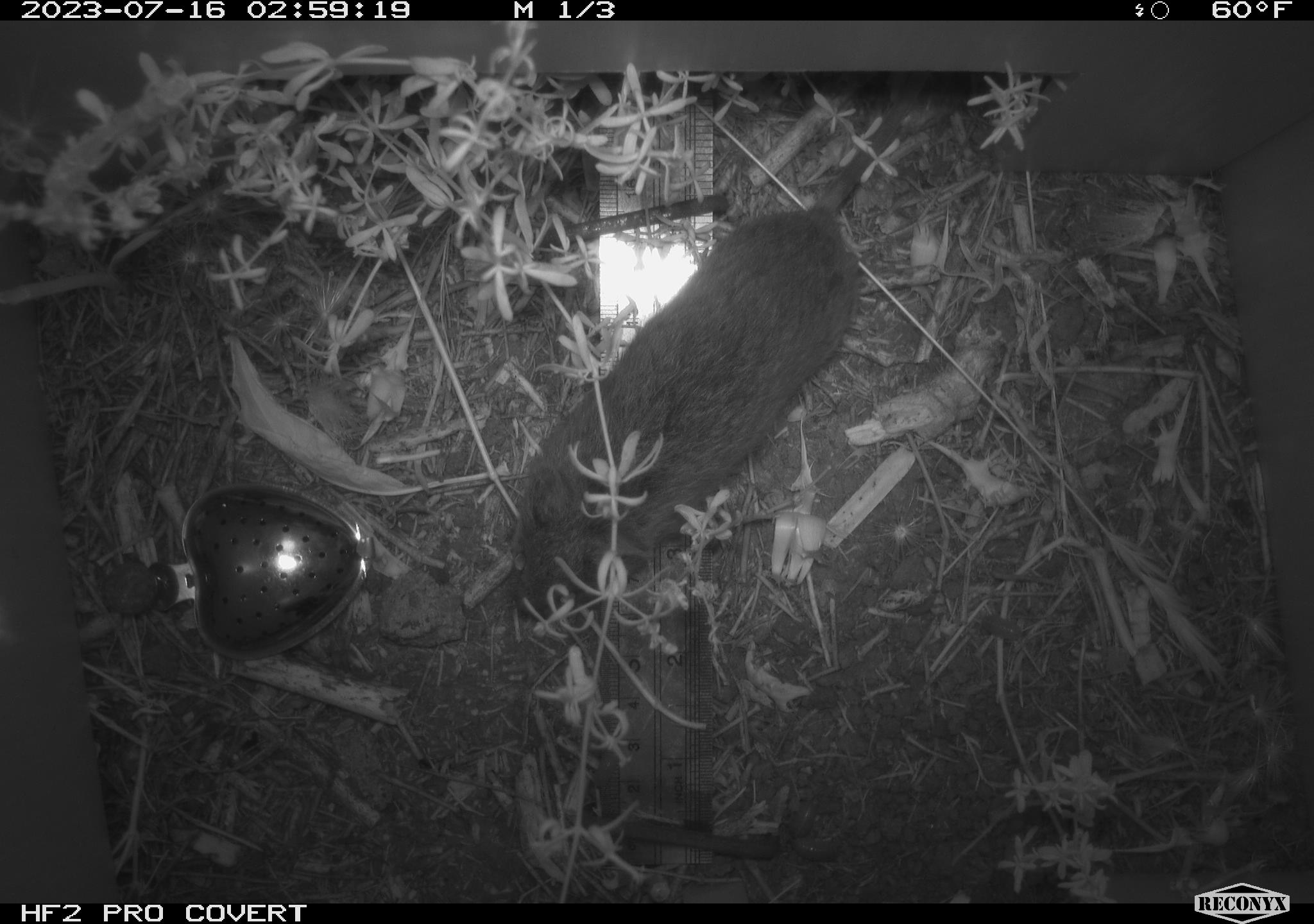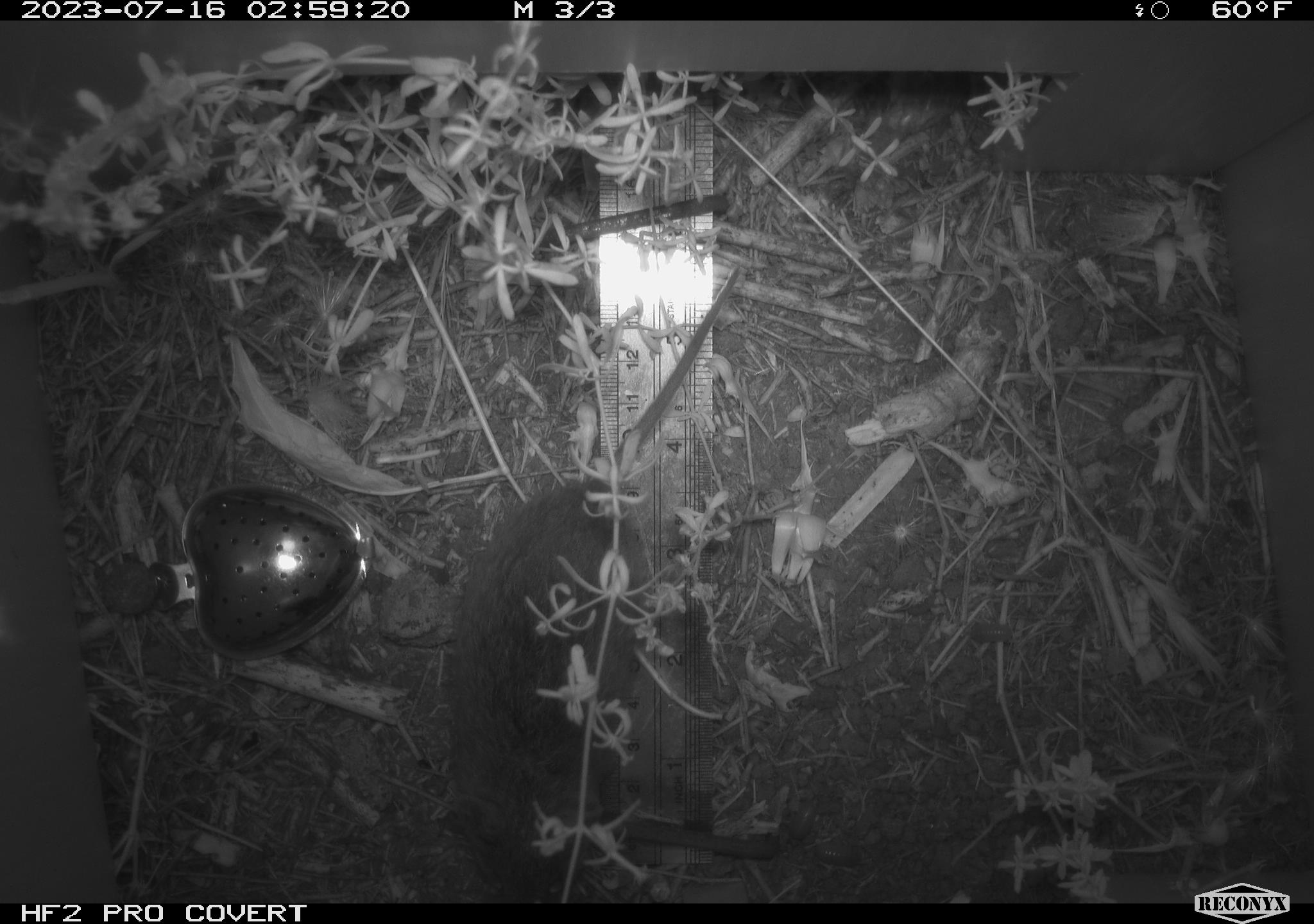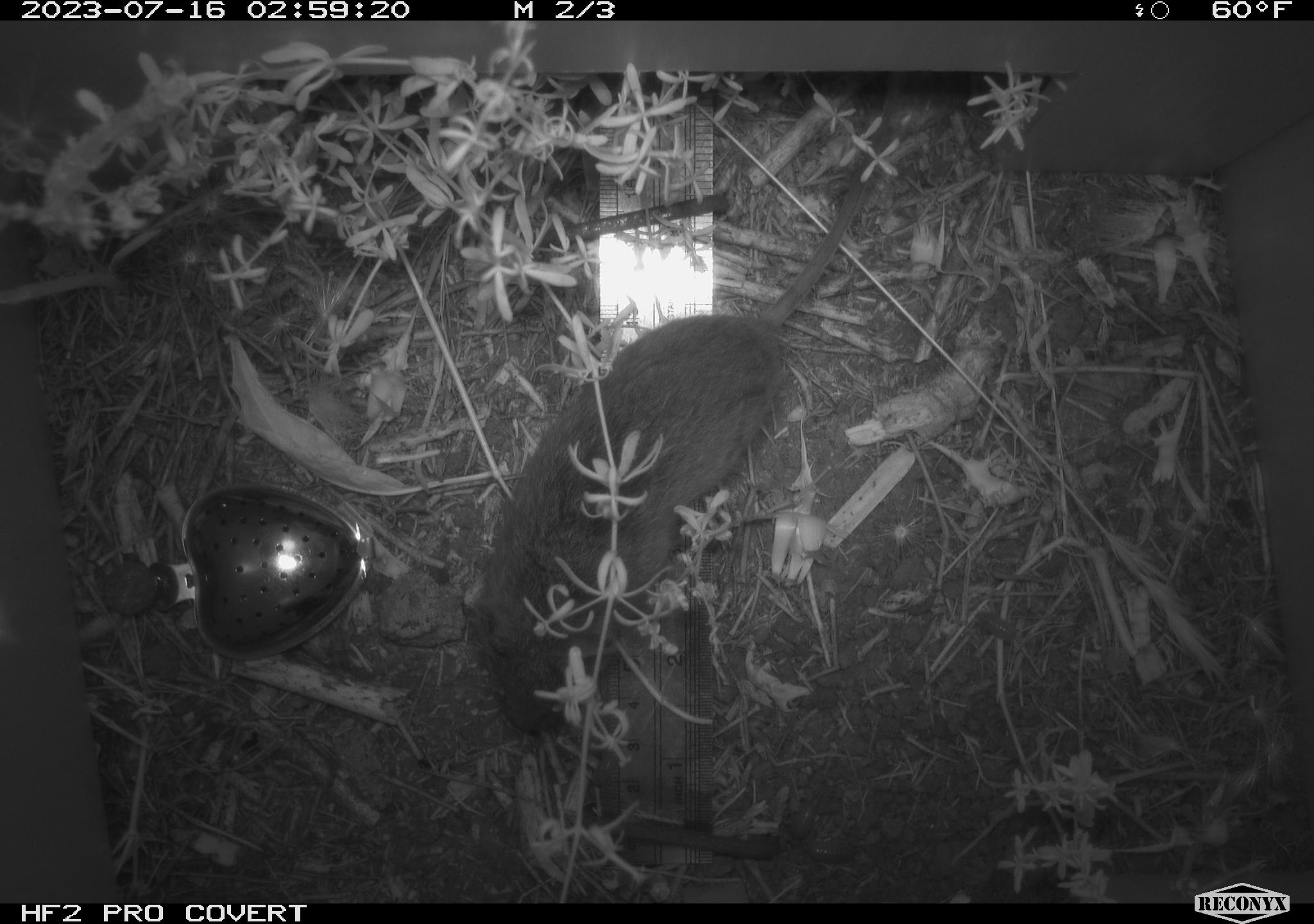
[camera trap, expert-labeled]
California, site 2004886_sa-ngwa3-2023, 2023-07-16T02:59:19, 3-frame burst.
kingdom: Animalia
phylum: Chordata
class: Mammalia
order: Rodentia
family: Cricetidae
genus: Microtus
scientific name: Microtus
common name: meadow vole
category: microtus species